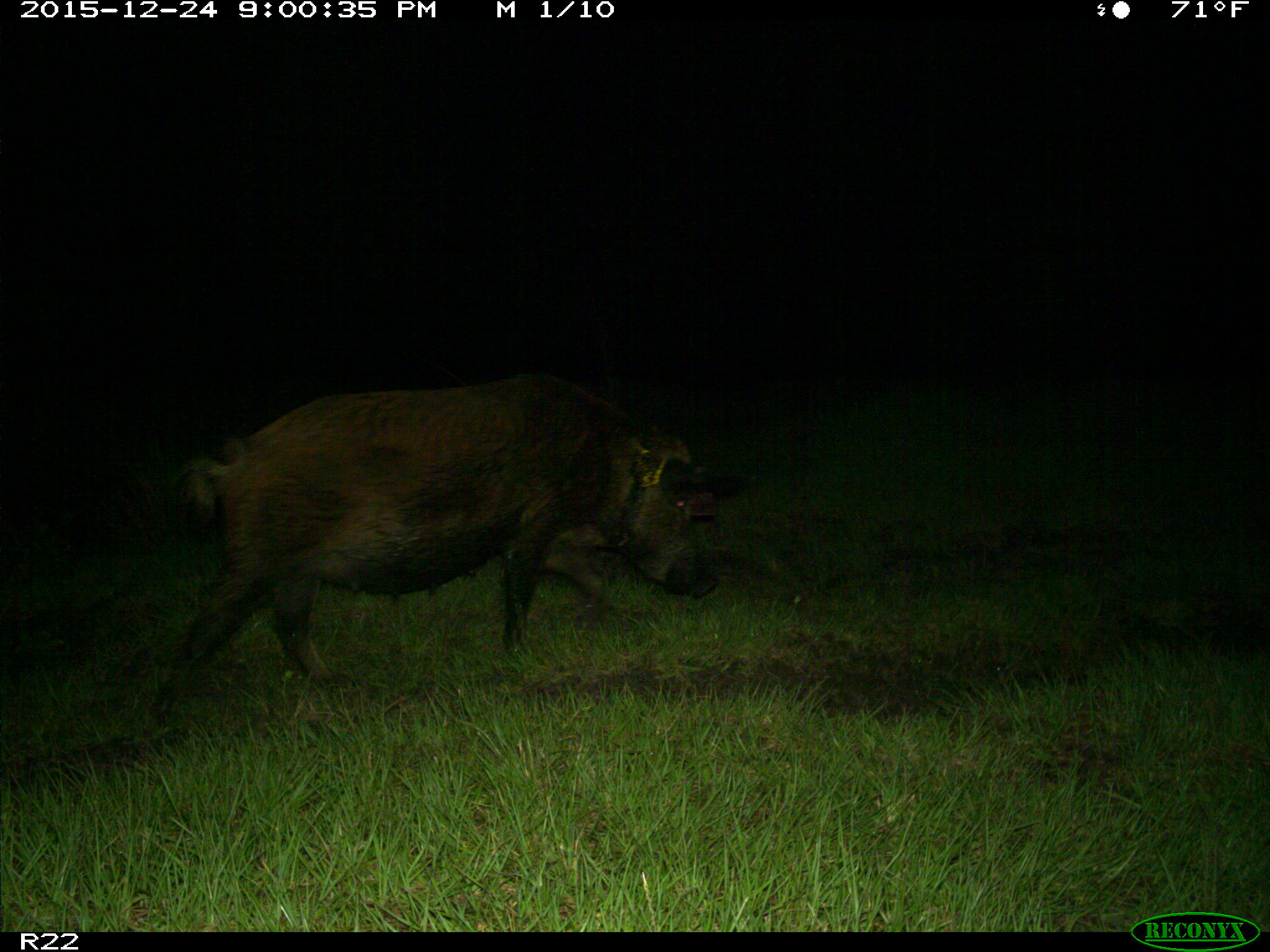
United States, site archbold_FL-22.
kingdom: Animalia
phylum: Chordata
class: Mammalia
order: Artiodactyla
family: Suidae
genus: Sus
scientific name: Sus scrofa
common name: wild boar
Sus scrofa (wild boar).